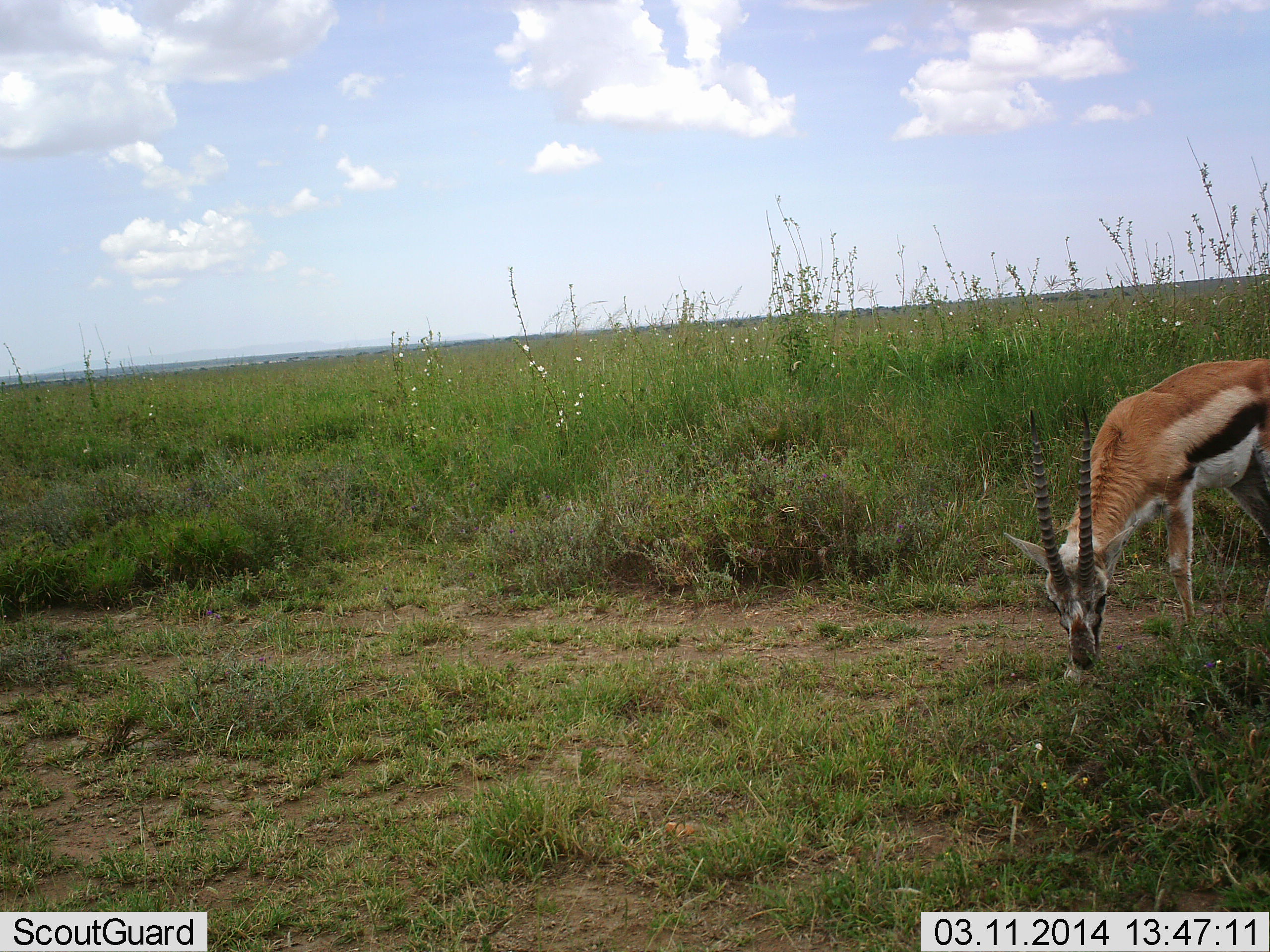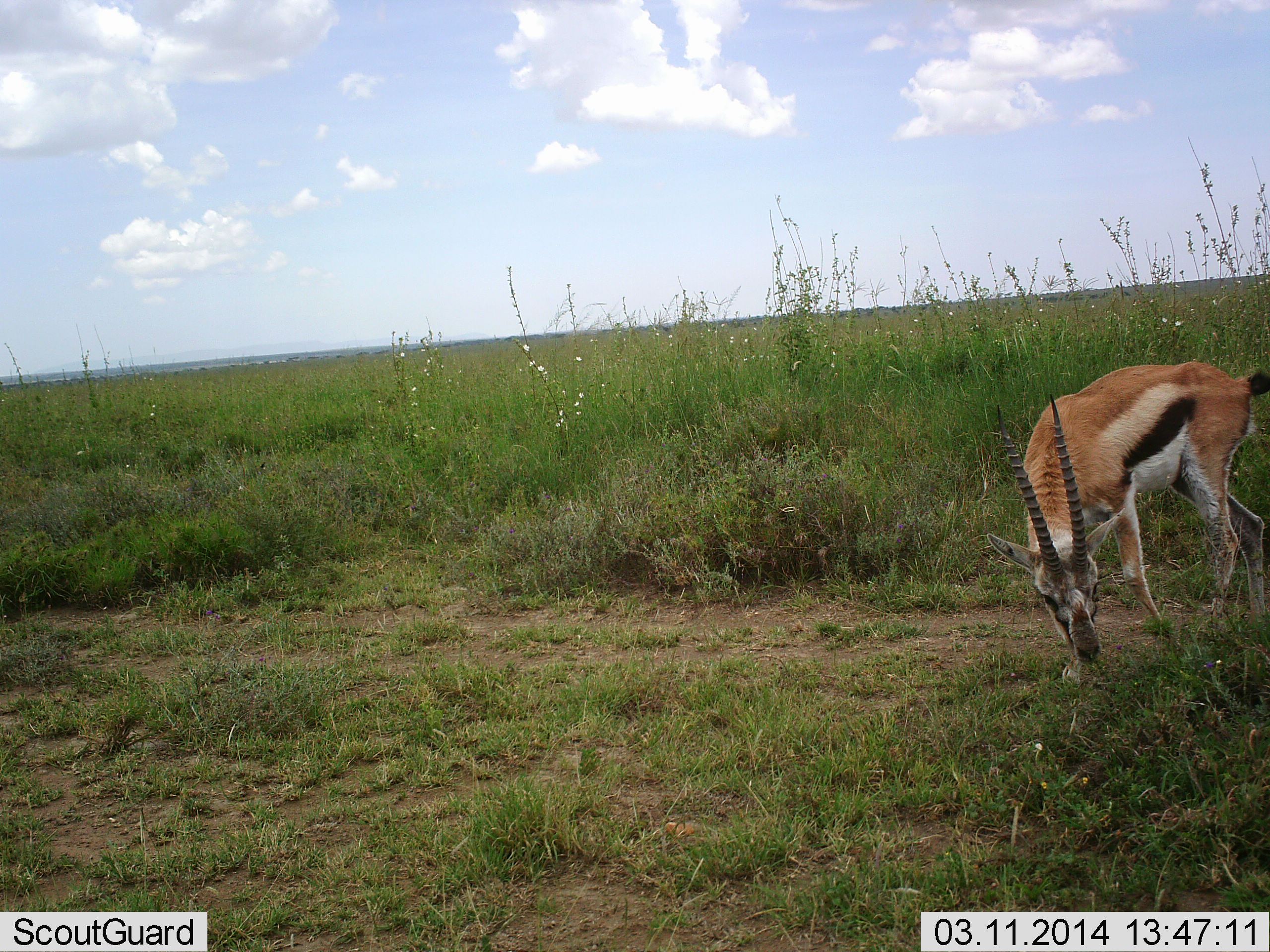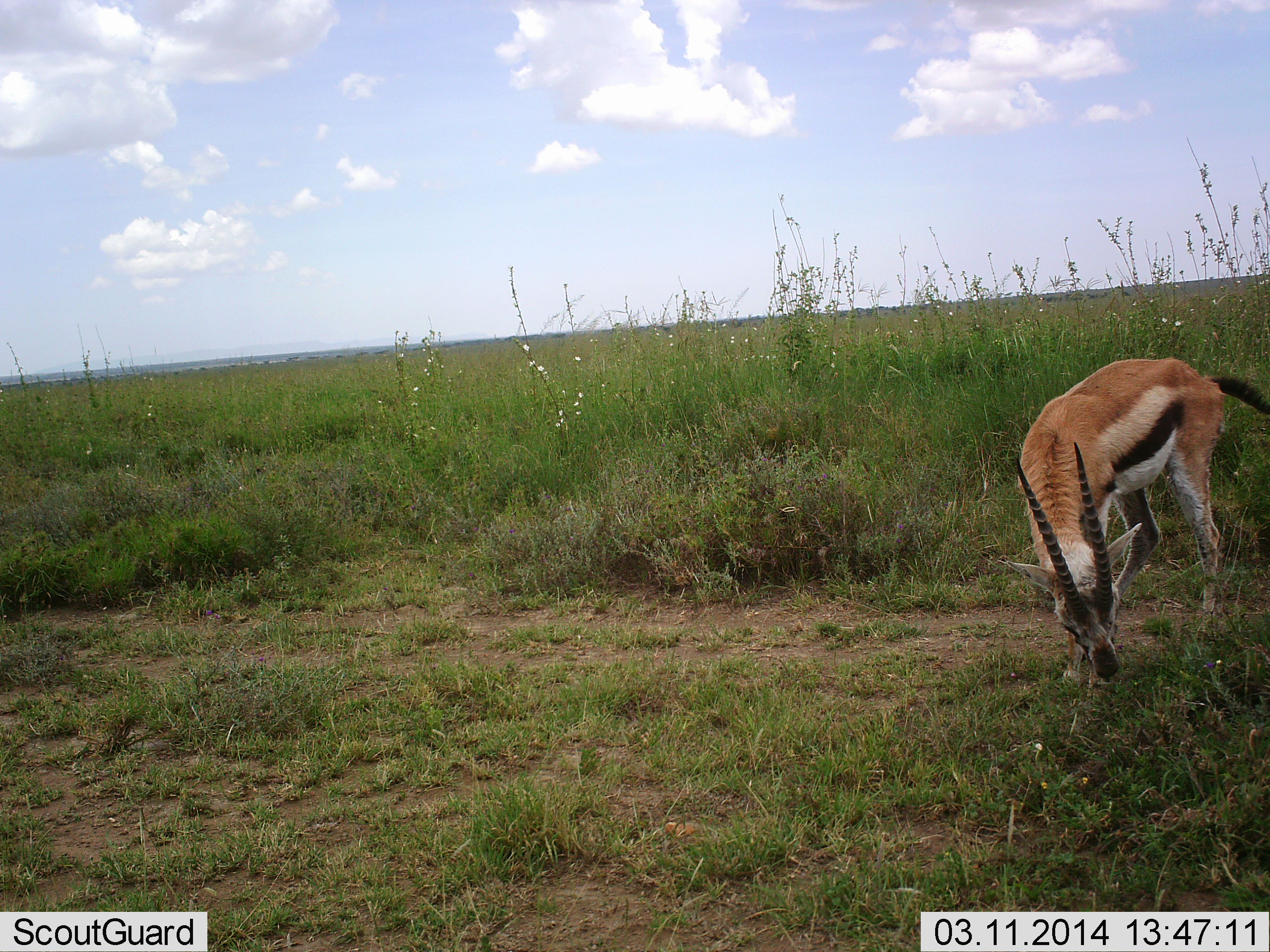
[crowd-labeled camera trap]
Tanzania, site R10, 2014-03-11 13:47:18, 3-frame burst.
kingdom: Animalia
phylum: Chordata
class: Mammalia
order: Artiodactyla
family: Bovidae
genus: Eudorcas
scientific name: Eudorcas thomsonii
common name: thomson's gazelle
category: gazellethomsons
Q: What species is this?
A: Gazellethomsons (thomson's gazelle) (Eudorcas thomsonii).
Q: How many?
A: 1.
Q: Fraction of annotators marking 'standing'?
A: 30%.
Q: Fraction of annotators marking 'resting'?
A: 0%.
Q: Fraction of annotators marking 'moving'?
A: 10%.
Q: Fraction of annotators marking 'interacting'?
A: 0%.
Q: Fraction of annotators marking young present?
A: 0%.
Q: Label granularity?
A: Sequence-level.